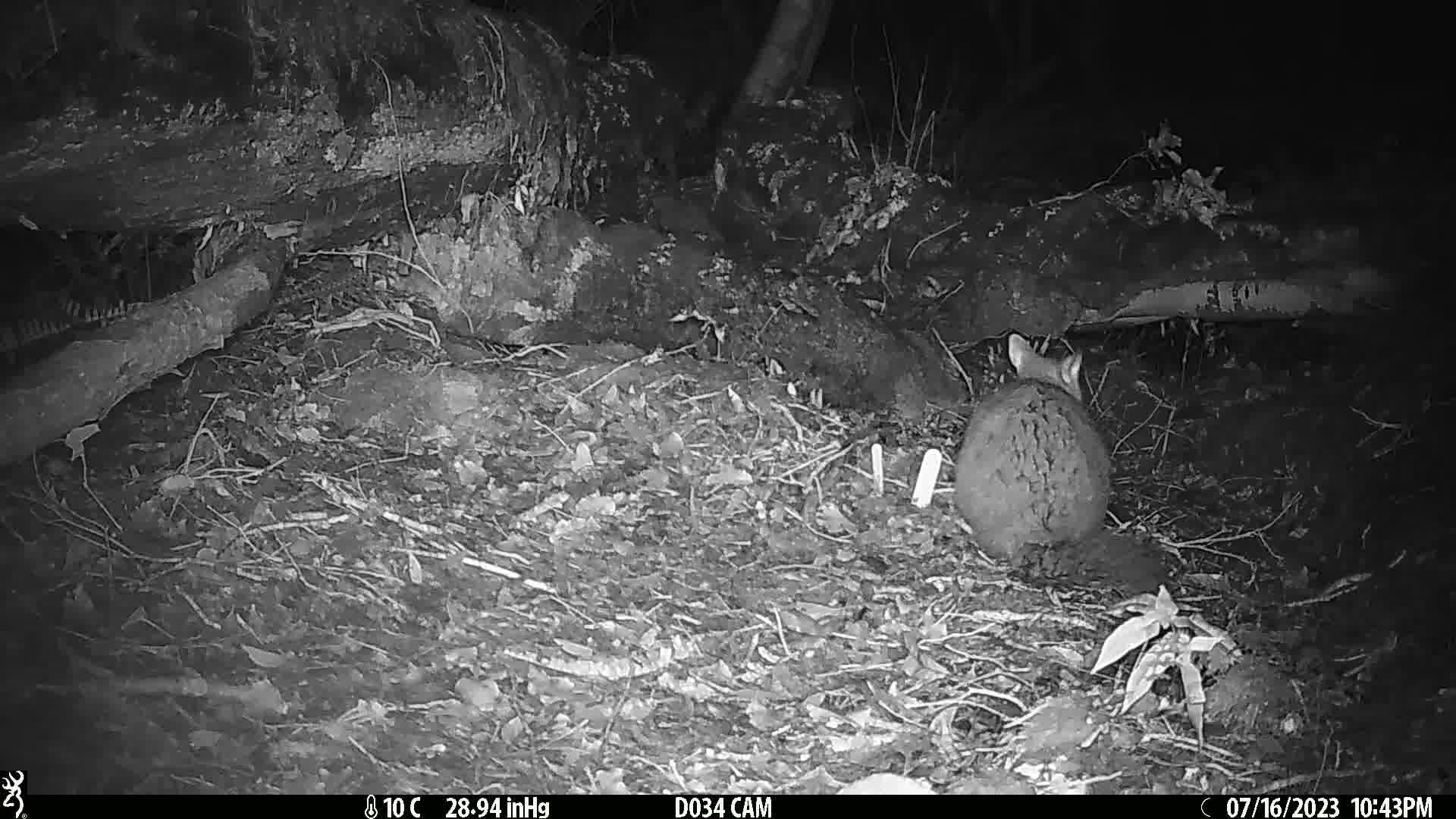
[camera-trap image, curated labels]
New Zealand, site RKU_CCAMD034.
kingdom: Animalia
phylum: Chordata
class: Mammalia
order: Diprotodontia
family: Phalangeridae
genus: Trichosurus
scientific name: Trichosurus vulpecula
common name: common brushtail possum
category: possum